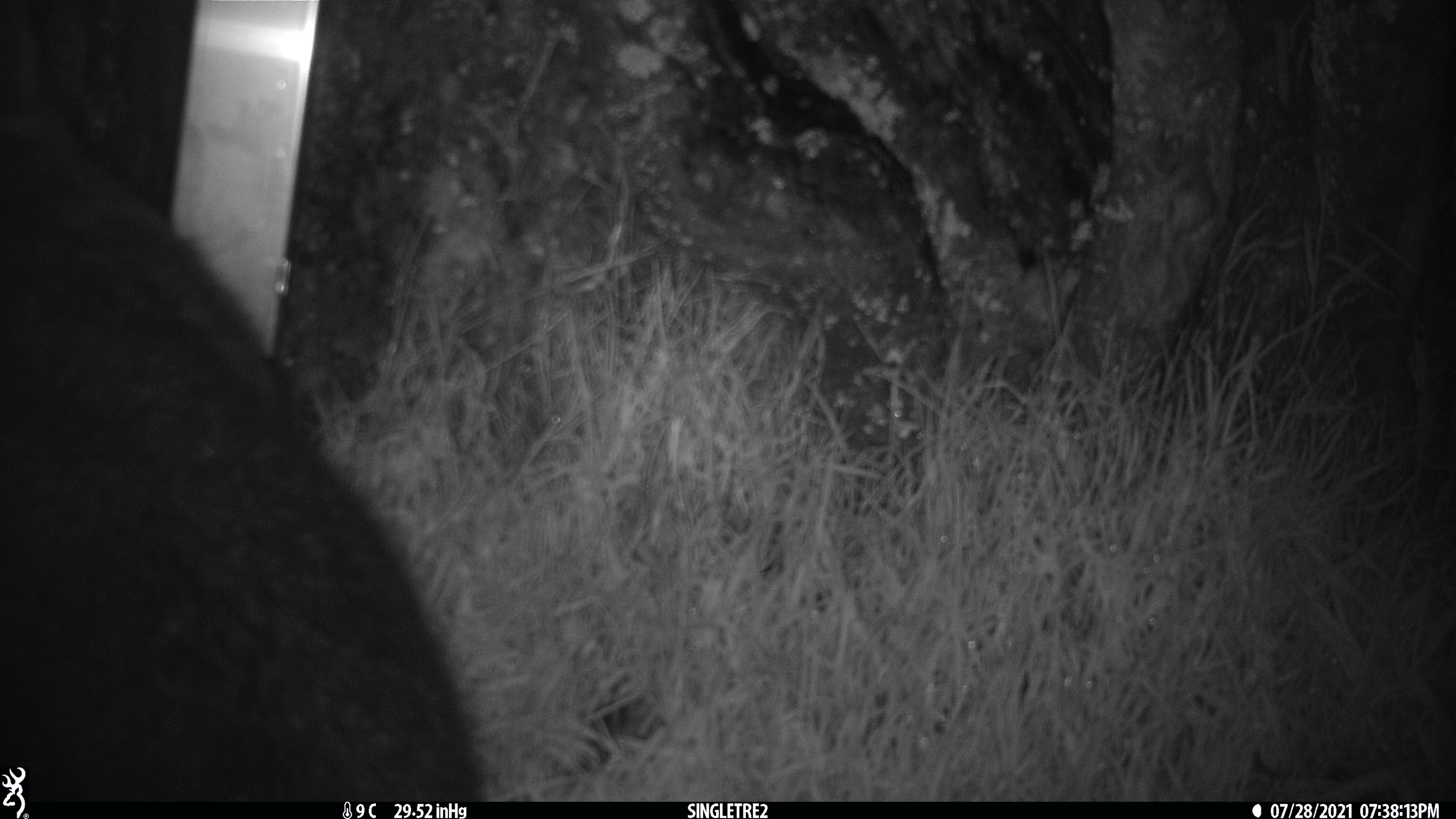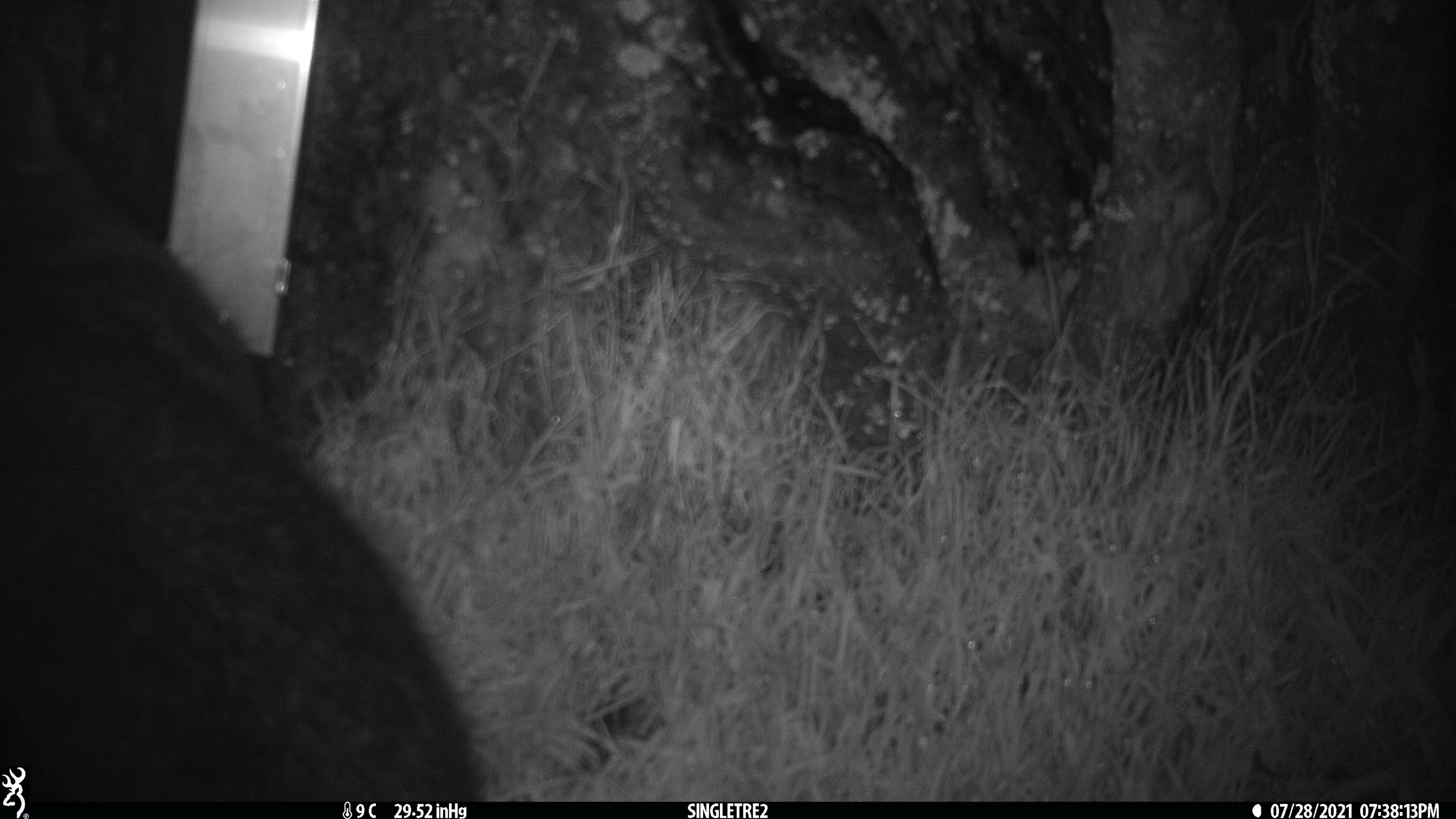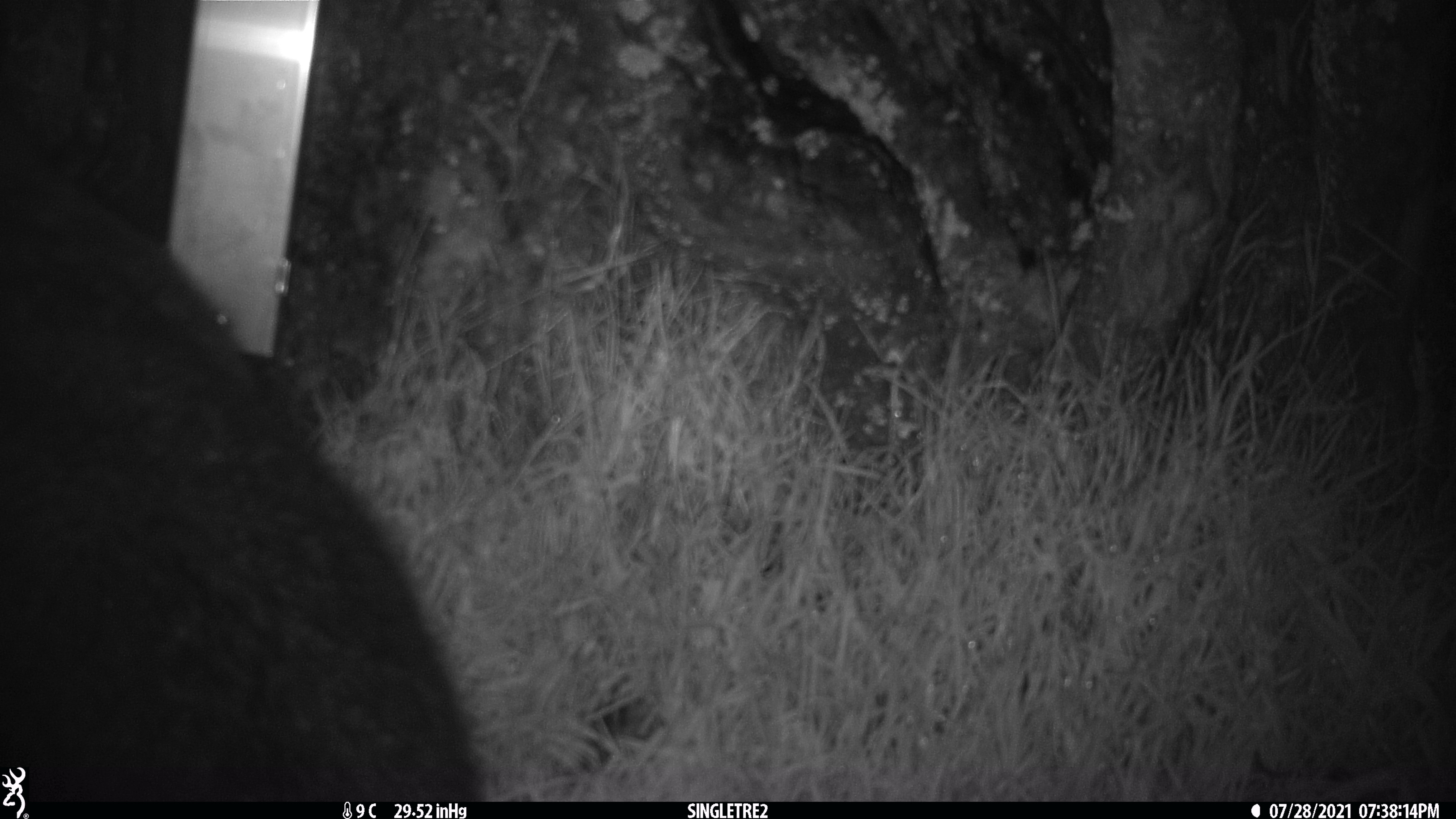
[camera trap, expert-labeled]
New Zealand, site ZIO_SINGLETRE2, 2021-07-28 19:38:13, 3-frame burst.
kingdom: Animalia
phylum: Chordata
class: Mammalia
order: Diprotodontia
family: Phalangeridae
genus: Trichosurus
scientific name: Trichosurus vulpecula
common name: common brushtail possum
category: possum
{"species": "possum (common brushtail possum) (Trichosurus vulpecula)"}